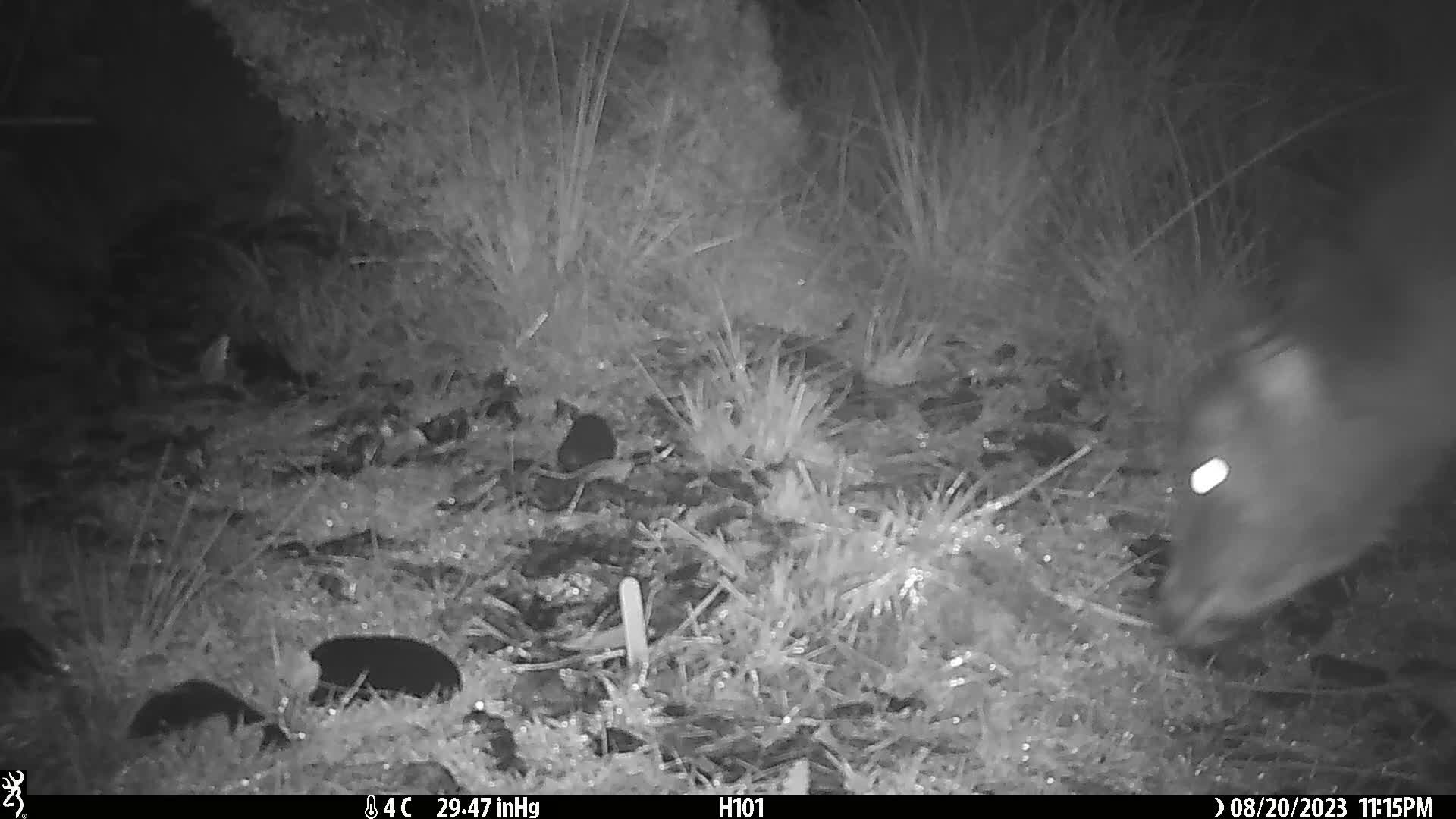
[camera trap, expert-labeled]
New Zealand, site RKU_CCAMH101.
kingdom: Animalia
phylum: Chordata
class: Mammalia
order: Artiodactyla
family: Cervidae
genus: Odocoileus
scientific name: Odocoileus virginianus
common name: white-tailed deer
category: white tailed deer